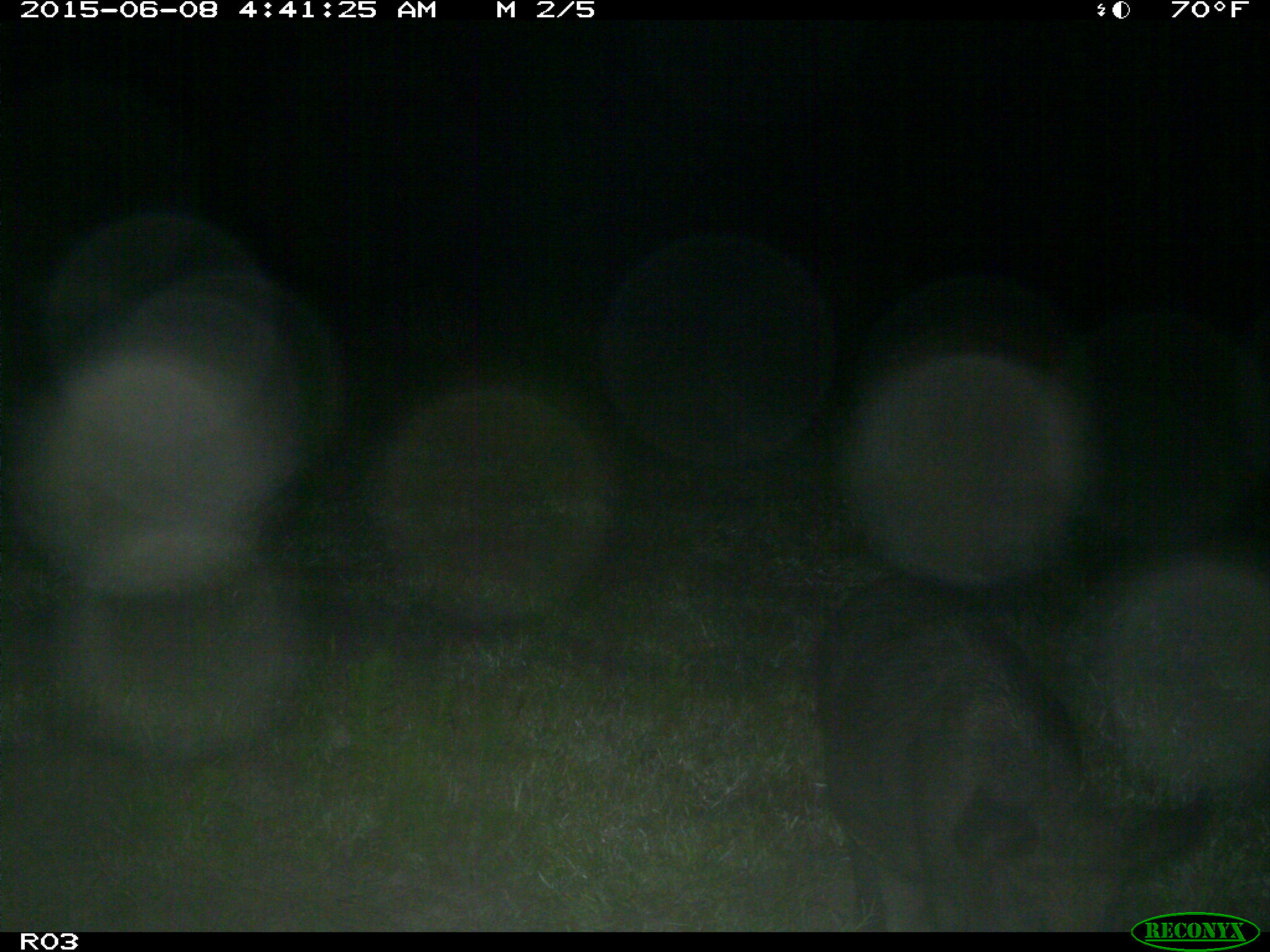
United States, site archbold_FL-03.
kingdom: Animalia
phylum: Chordata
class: Mammalia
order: Artiodactyla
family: Suidae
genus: Sus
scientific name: Sus scrofa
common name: wild boar